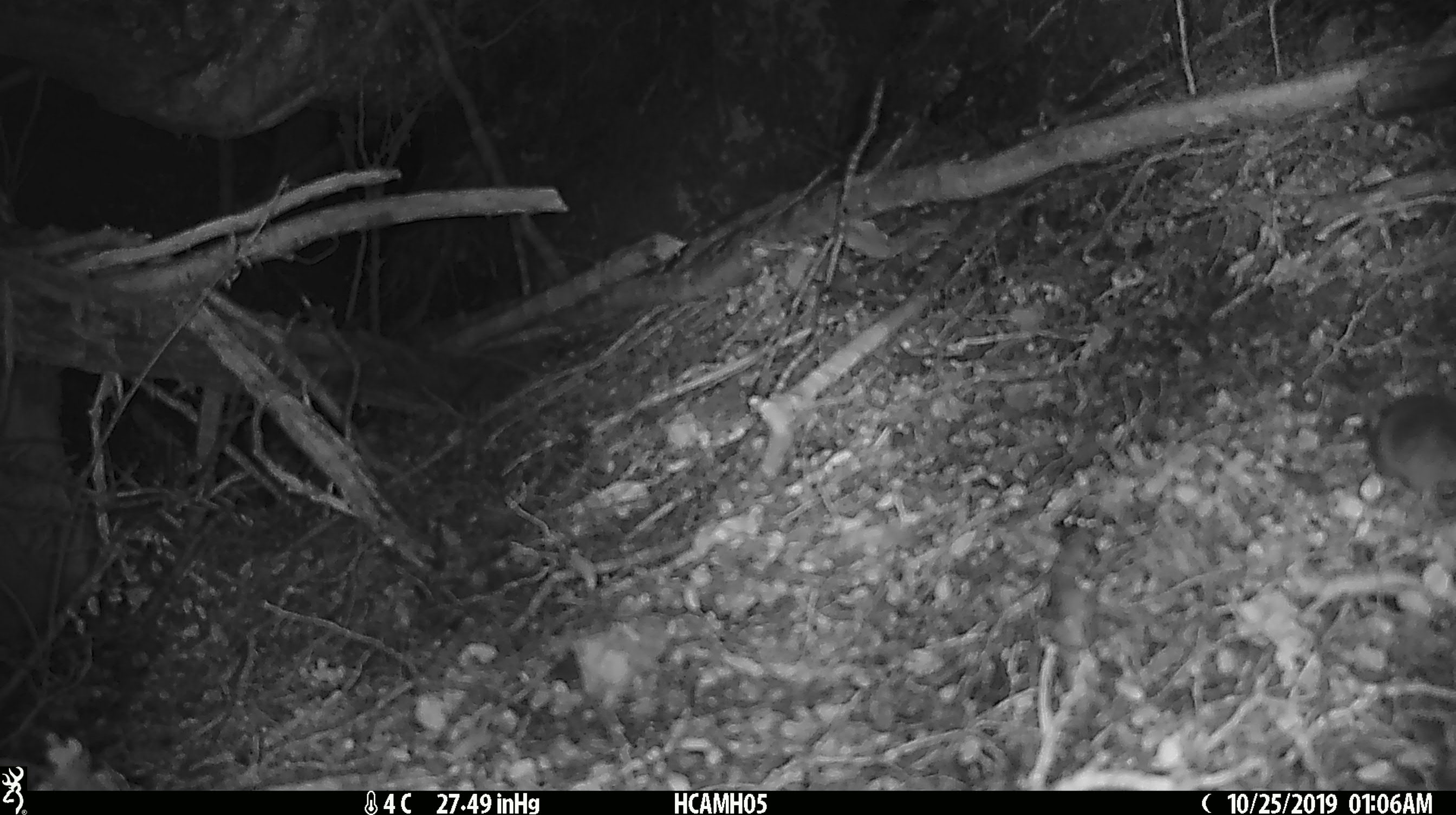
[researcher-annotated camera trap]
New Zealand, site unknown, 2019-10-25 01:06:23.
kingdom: Animalia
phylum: Chordata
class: Mammalia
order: Rodentia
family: Muridae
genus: Mus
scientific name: Mus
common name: mouse